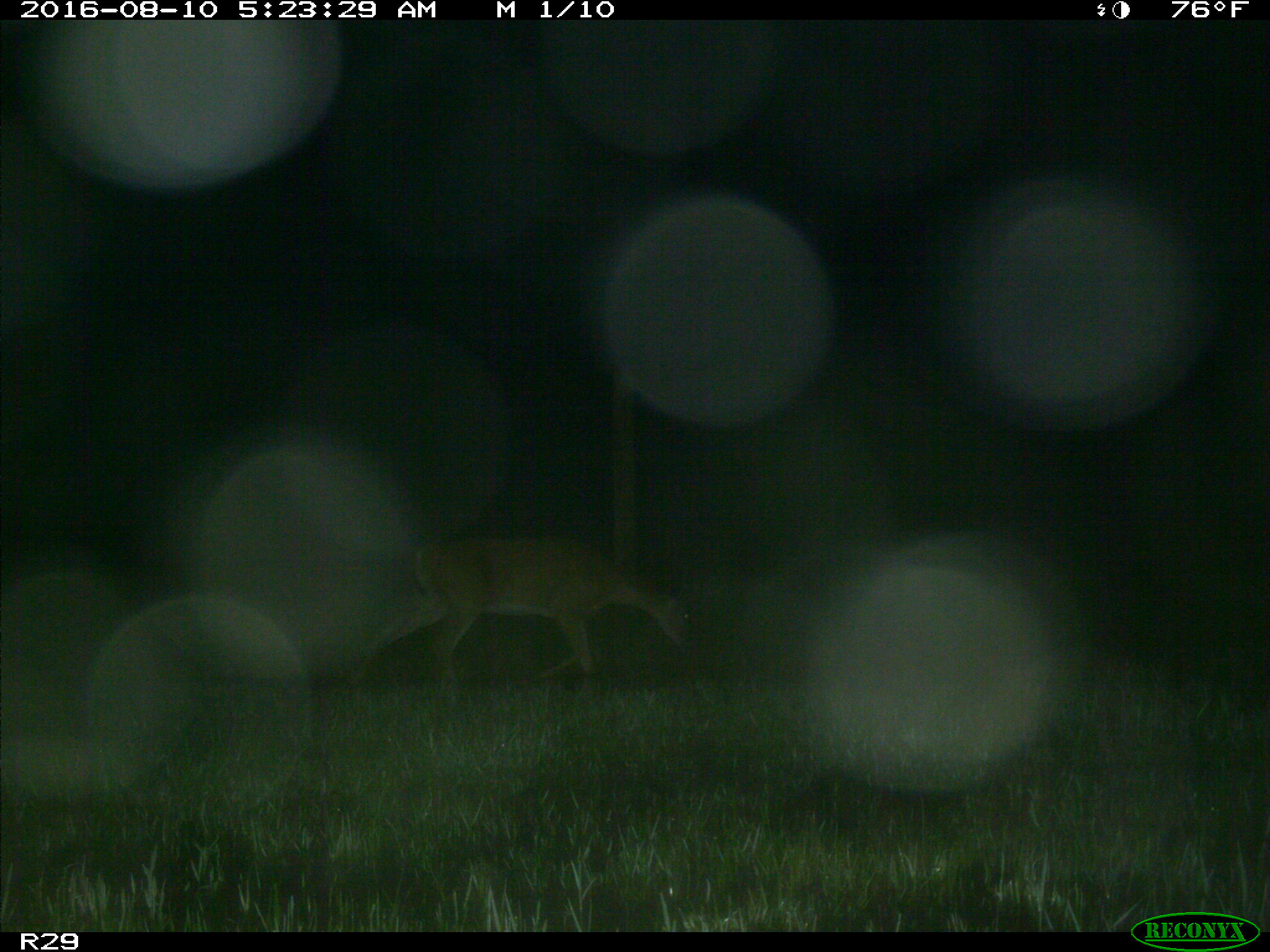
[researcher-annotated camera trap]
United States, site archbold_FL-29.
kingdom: Animalia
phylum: Chordata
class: Mammalia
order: Artiodactyla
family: Cervidae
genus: Odocoileus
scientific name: Odocoileus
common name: deer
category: unidentified deer